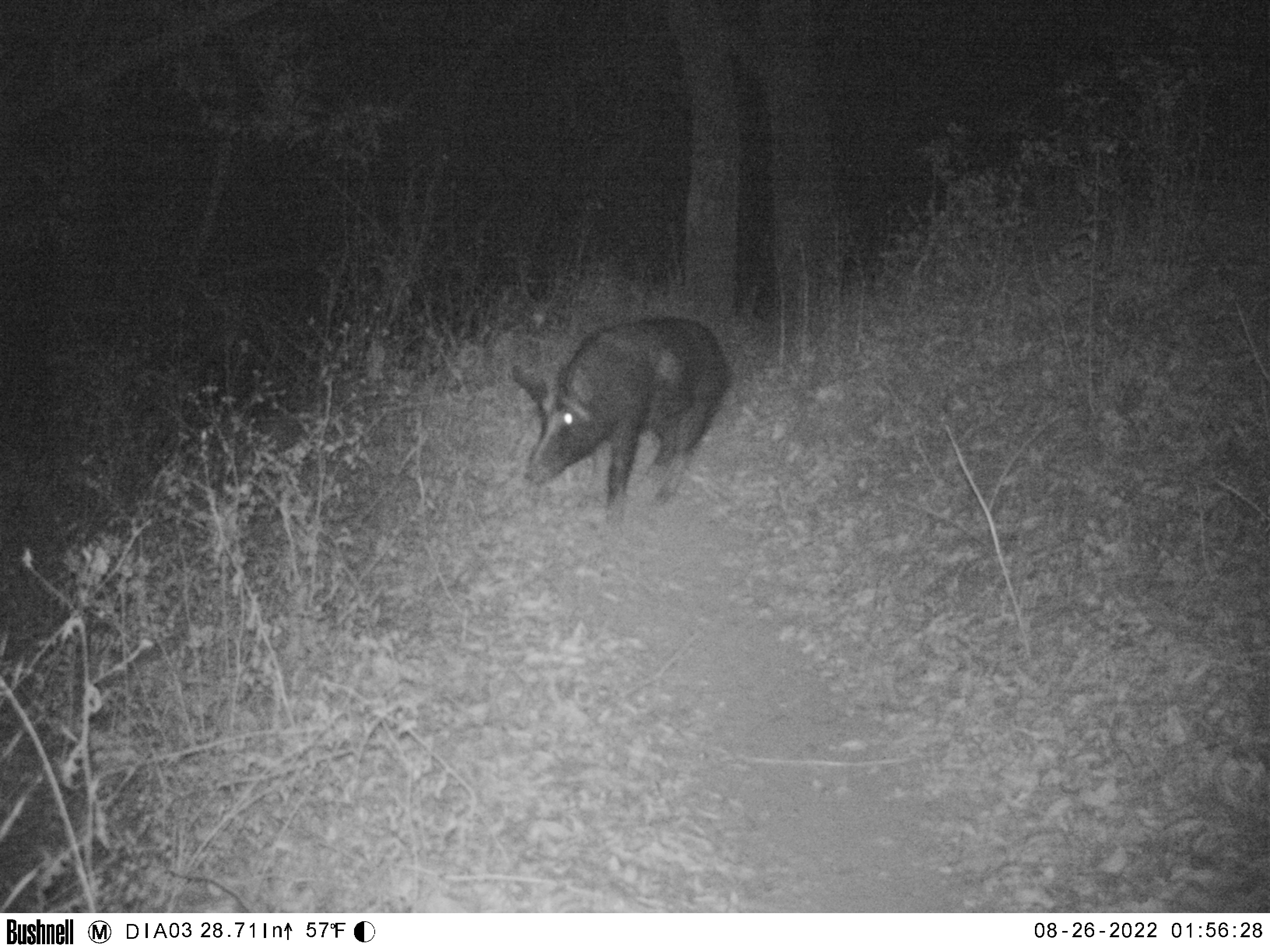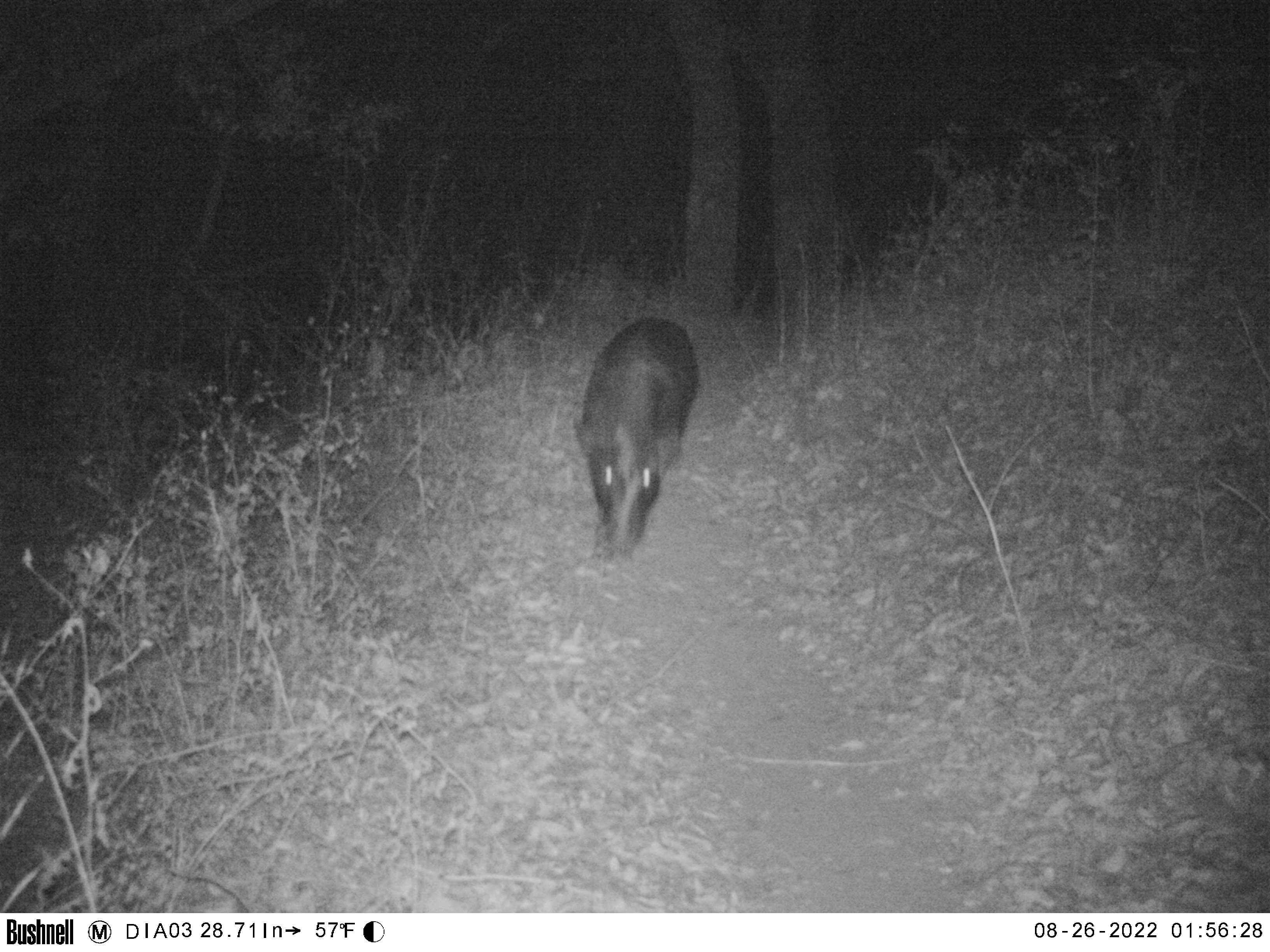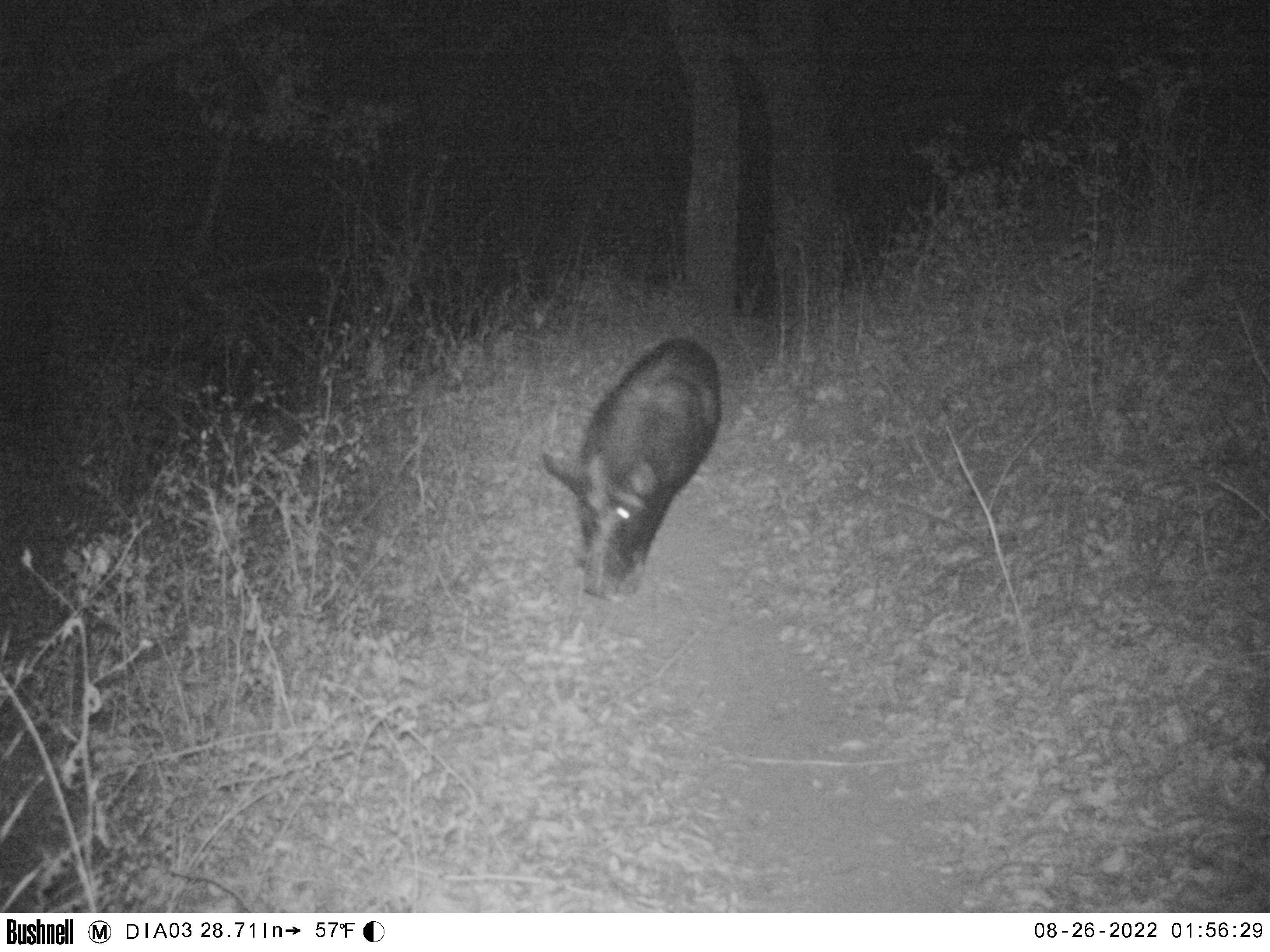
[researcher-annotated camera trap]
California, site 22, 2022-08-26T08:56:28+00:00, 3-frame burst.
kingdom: Animalia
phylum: Chordata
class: Mammalia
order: Artiodactyla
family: Suidae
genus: Sus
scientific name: Sus scrofa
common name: wild boar